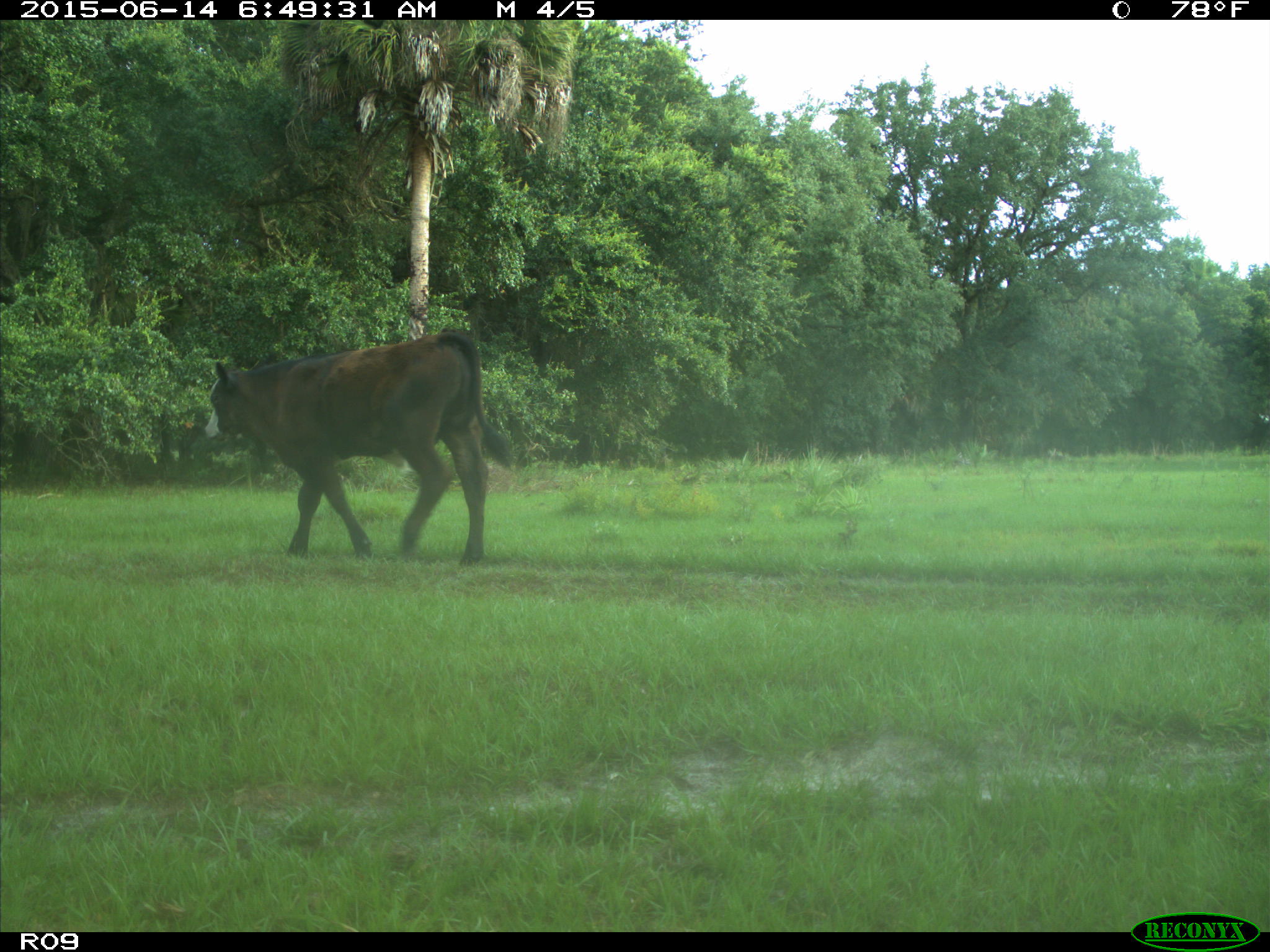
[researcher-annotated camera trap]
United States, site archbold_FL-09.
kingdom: Animalia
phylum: Chordata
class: Mammalia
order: Artiodactyla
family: Bovidae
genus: Bos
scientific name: Bos taurus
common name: domestic cow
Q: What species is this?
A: Bos taurus (domestic cow).